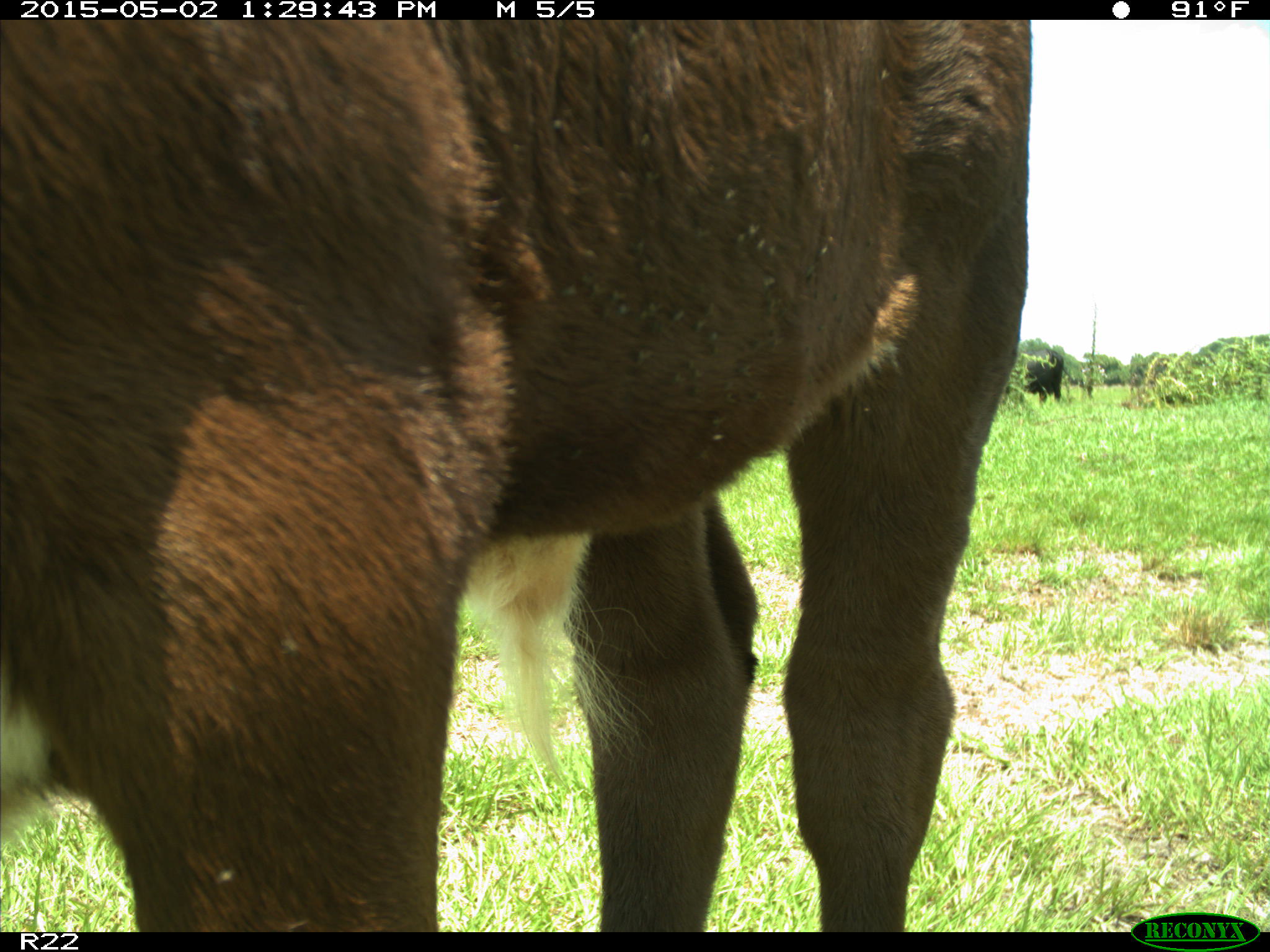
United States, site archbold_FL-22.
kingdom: Animalia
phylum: Chordata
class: Mammalia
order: Artiodactyla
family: Bovidae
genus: Bos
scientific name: Bos taurus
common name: domestic cow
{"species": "Bos taurus (domestic cow)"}